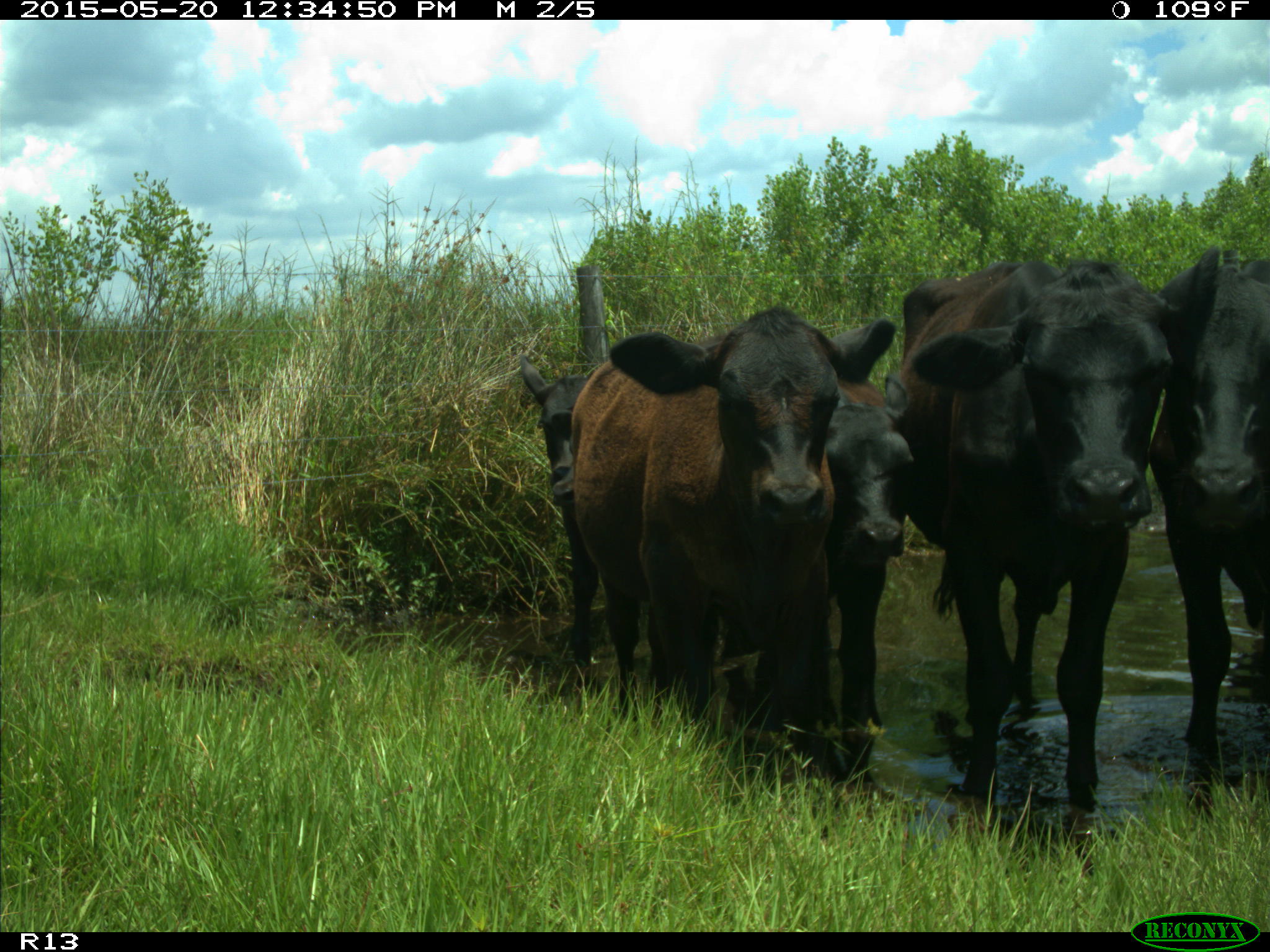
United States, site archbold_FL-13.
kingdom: Animalia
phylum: Chordata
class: Mammalia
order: Artiodactyla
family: Bovidae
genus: Bos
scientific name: Bos taurus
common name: domestic cow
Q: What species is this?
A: Bos taurus (domestic cow).